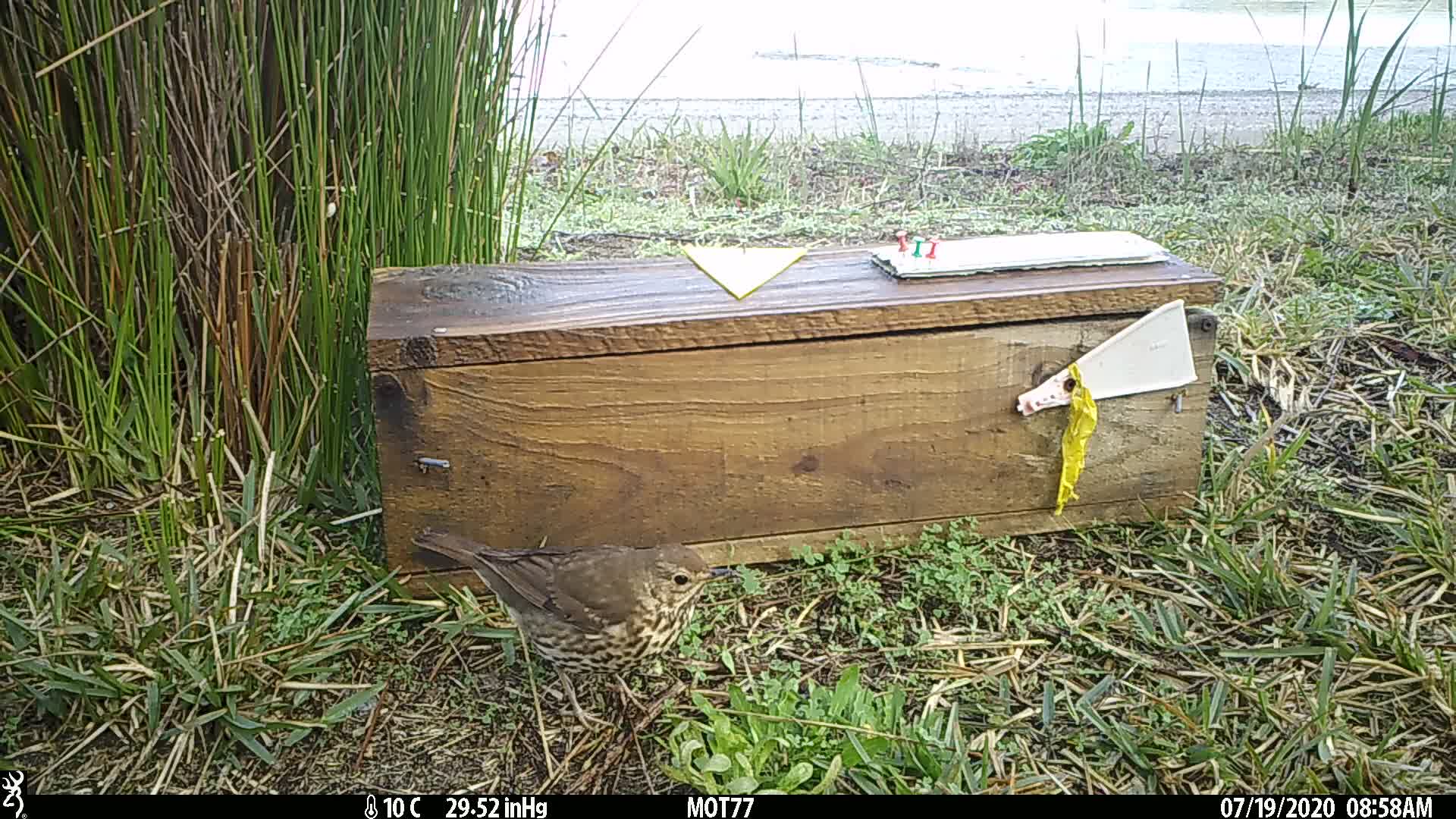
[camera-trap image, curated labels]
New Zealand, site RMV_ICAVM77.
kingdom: Animalia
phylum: Chordata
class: Aves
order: Passeriformes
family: Turdidae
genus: Turdus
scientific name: Turdus philomelos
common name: song thrush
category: thrush